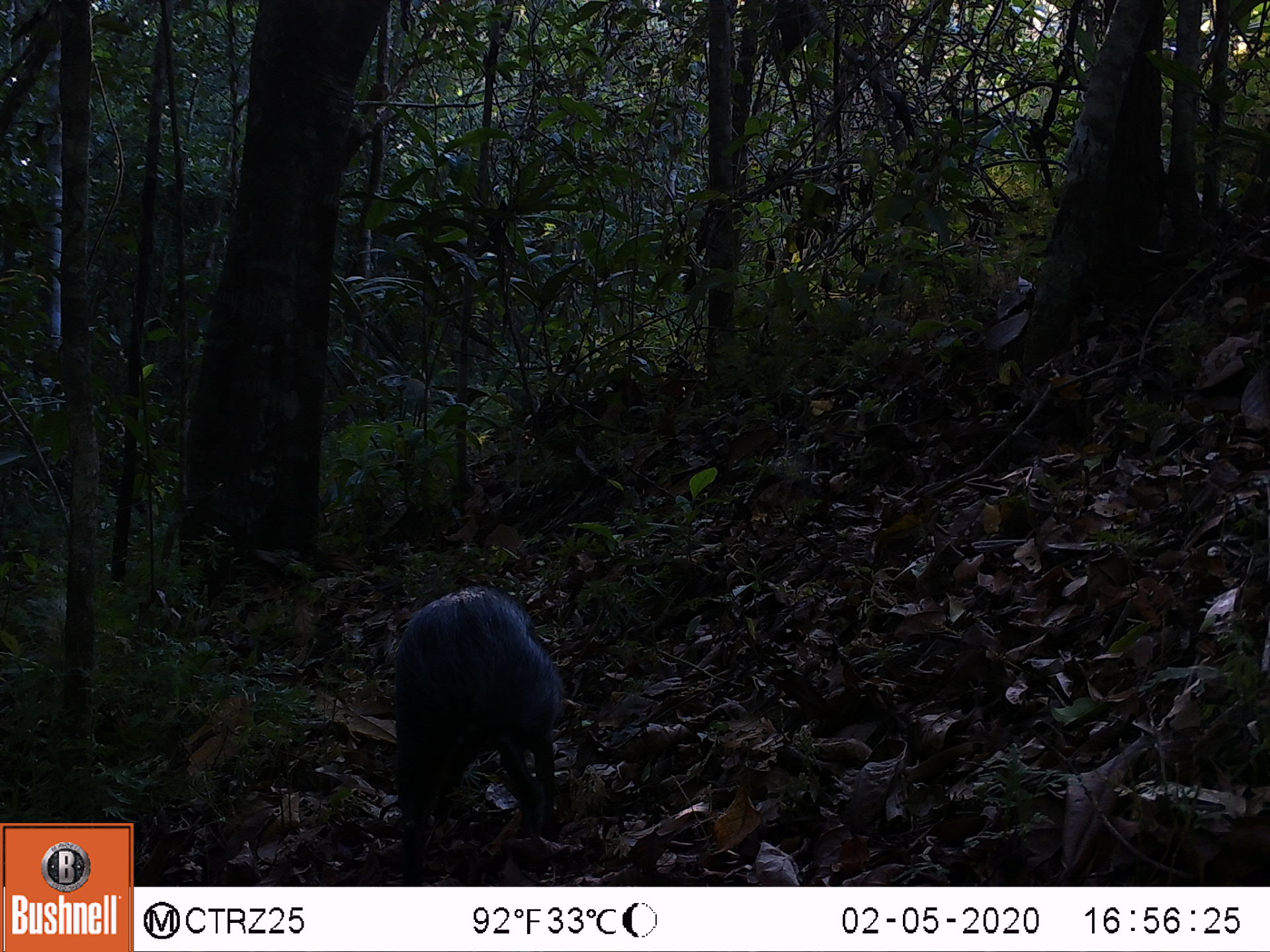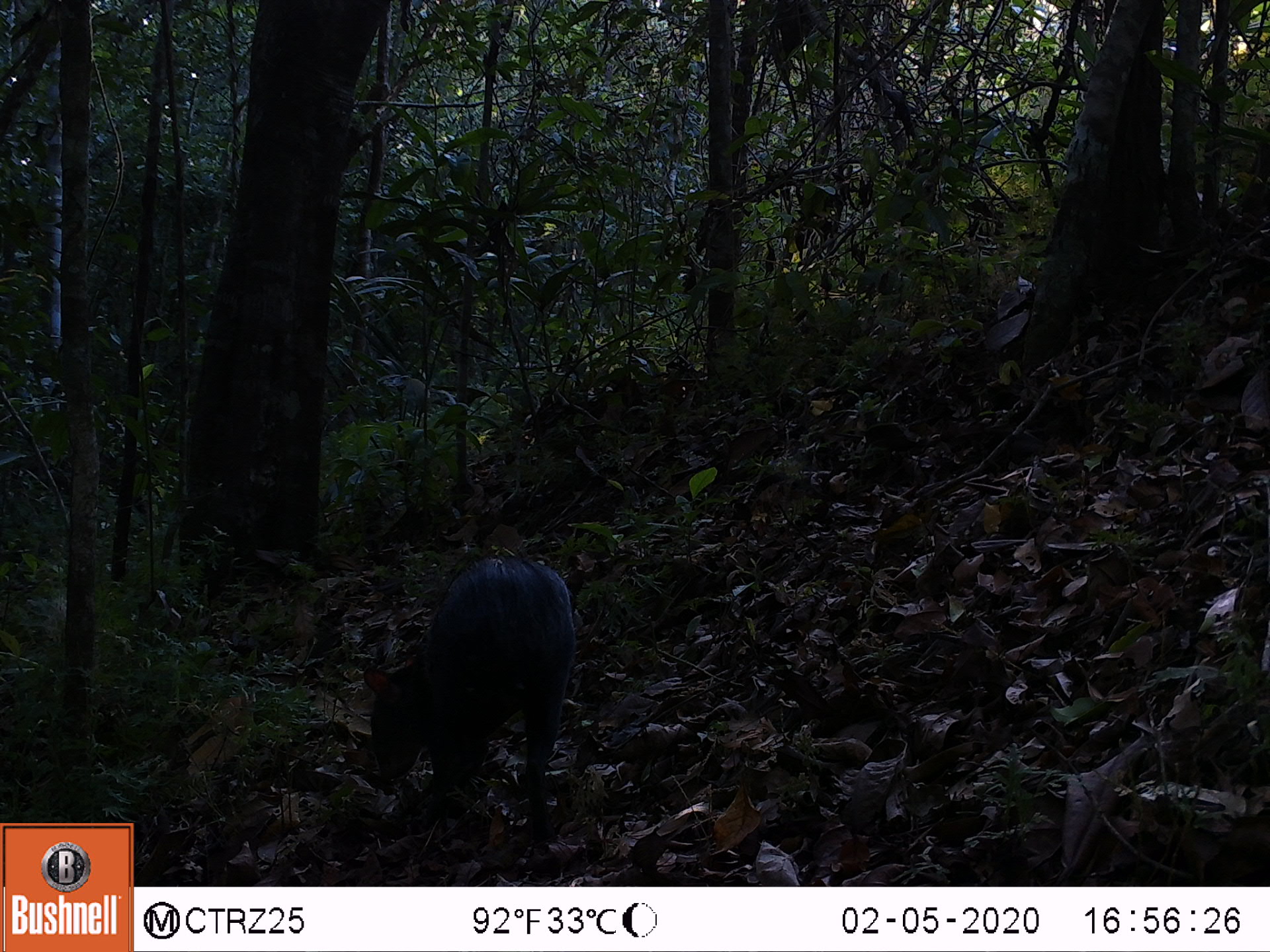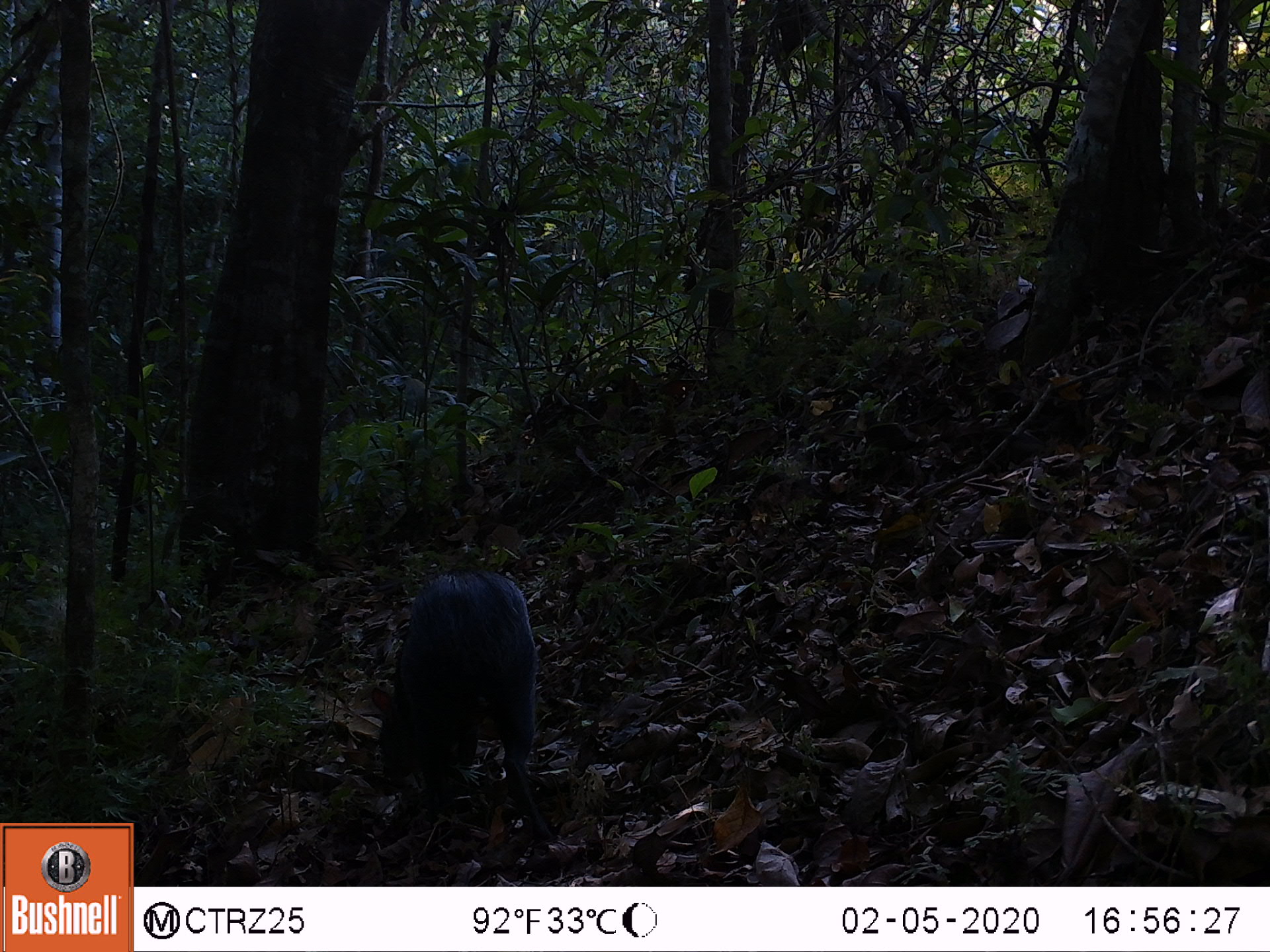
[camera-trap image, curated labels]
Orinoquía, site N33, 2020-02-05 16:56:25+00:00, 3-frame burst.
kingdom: Animalia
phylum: Chordata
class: Mammalia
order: Rodentia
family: Dasyproctidae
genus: Dasyprocta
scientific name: Dasyprocta fuliginosa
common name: black agouti